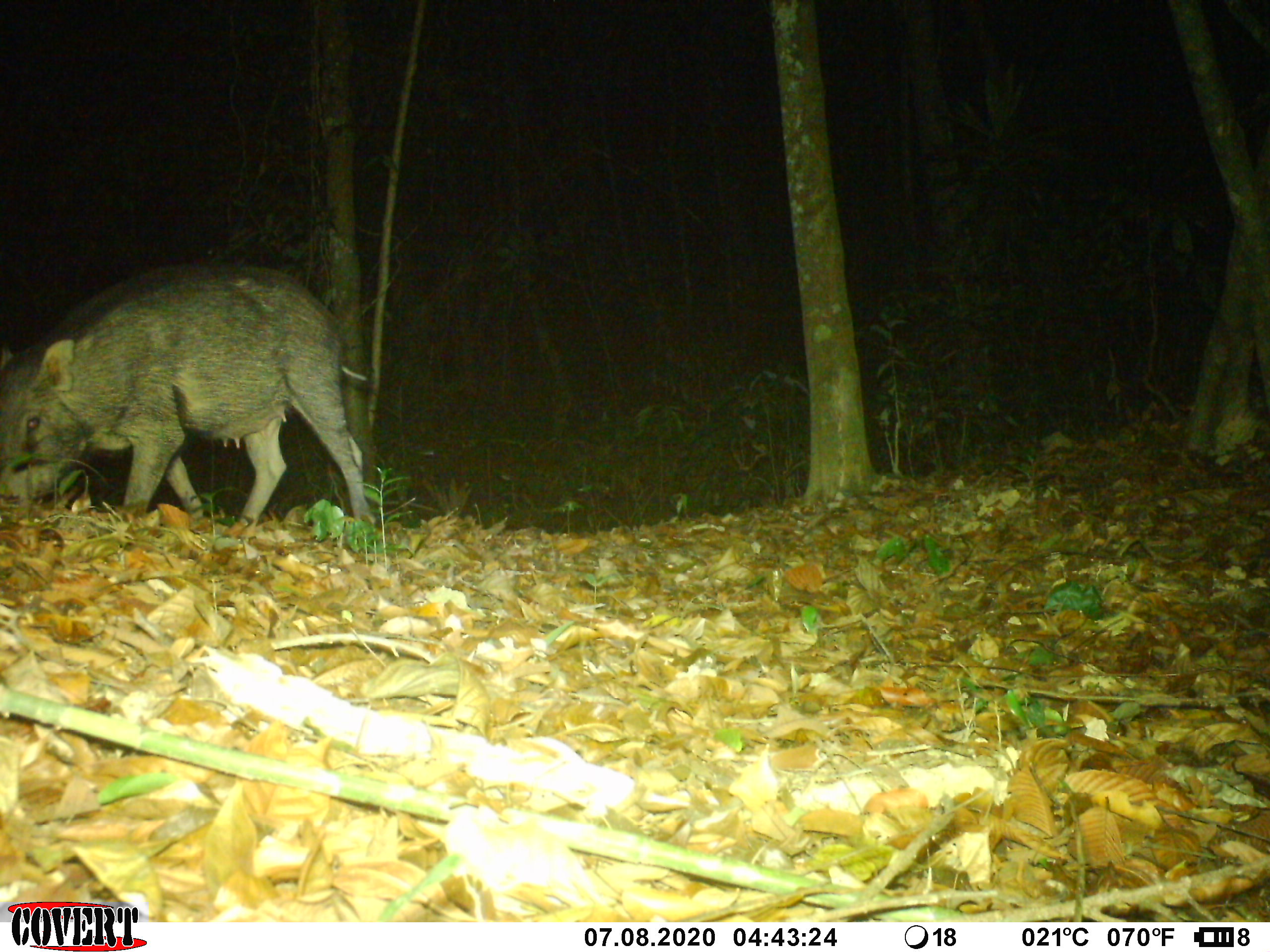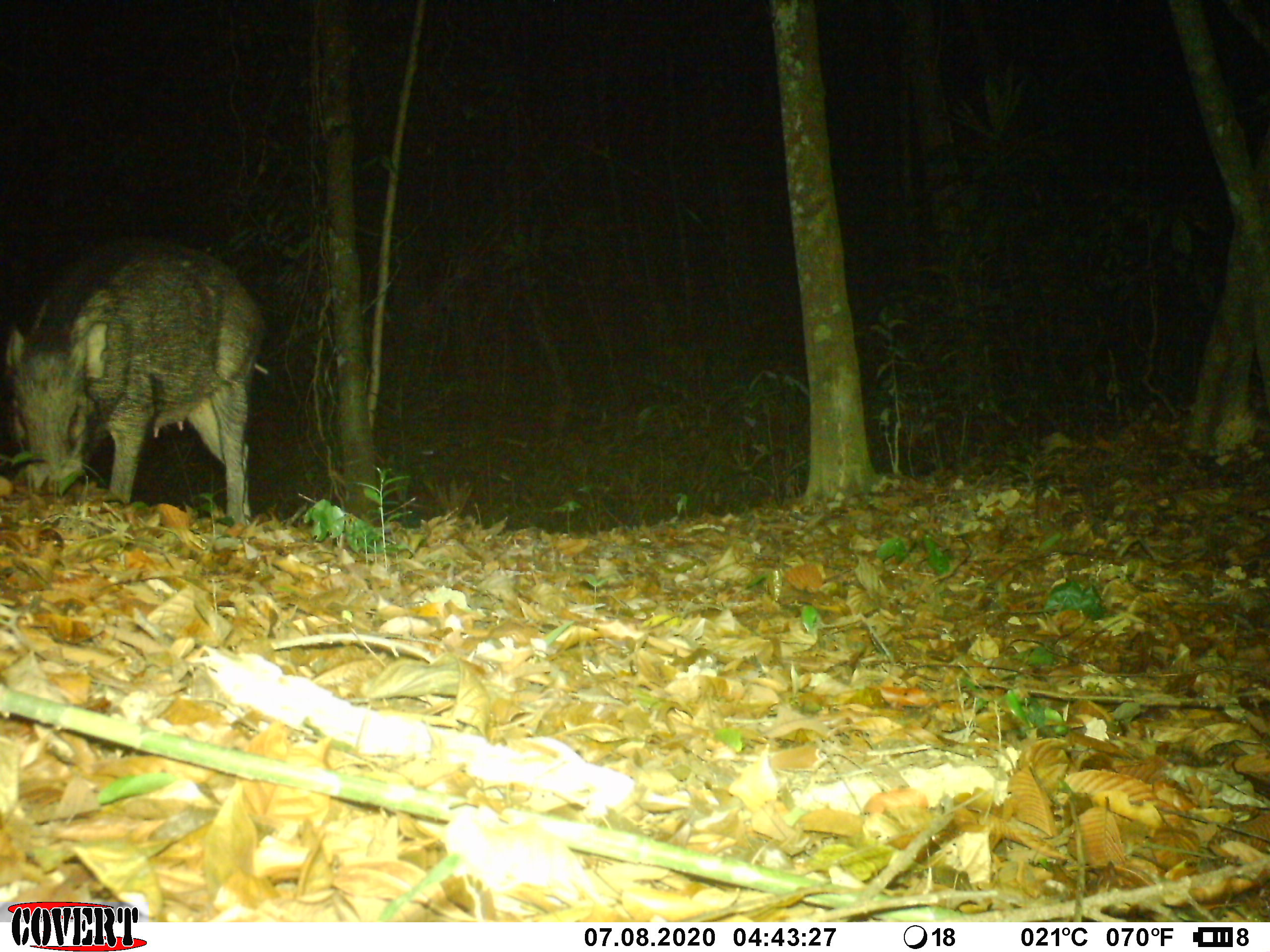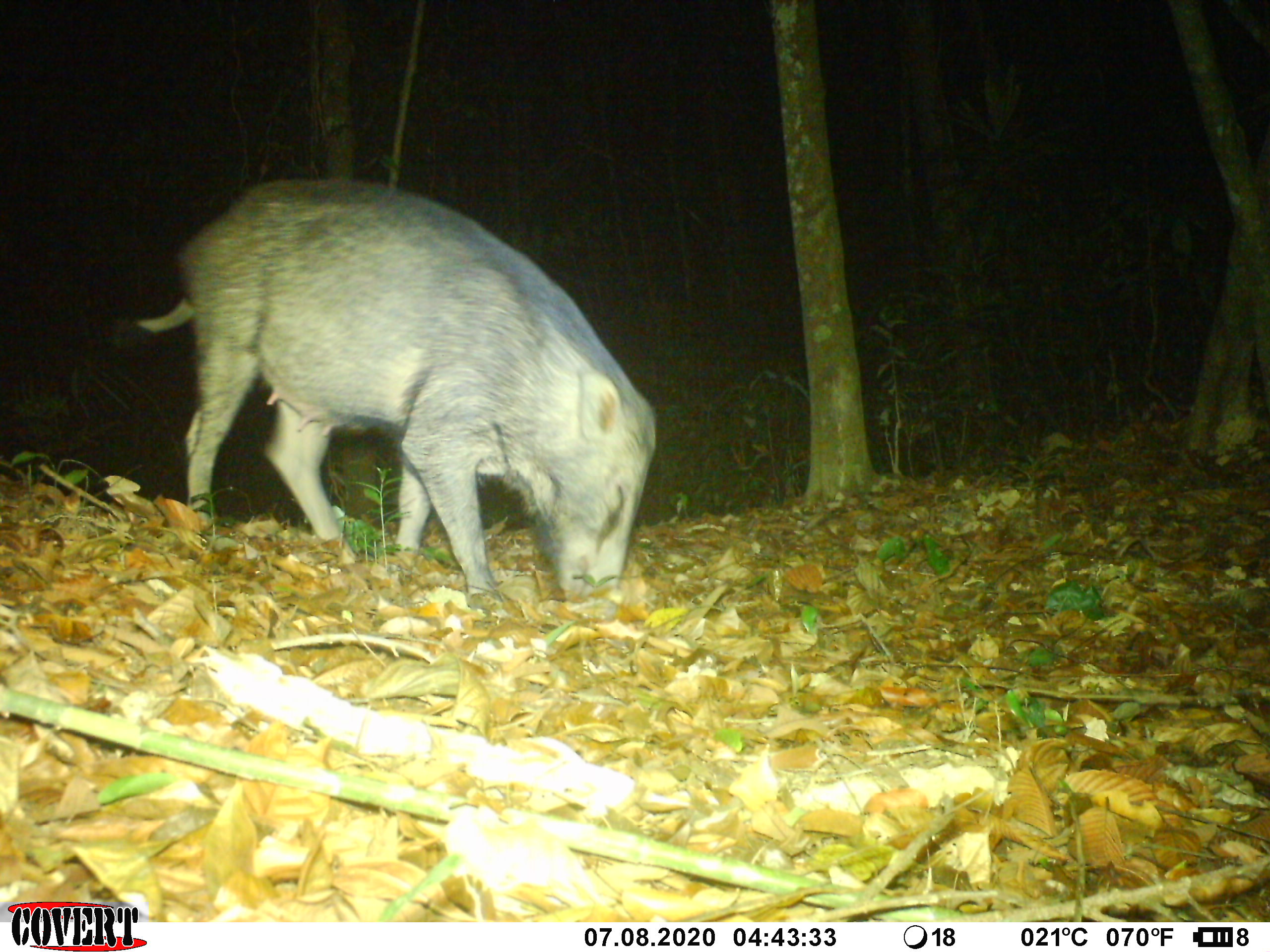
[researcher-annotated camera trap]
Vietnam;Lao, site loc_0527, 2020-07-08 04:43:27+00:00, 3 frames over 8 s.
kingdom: Animalia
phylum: Chordata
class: Mammalia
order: Artiodactyla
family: Suidae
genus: Sus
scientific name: Sus scrofa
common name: eurasian wild pig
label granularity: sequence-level